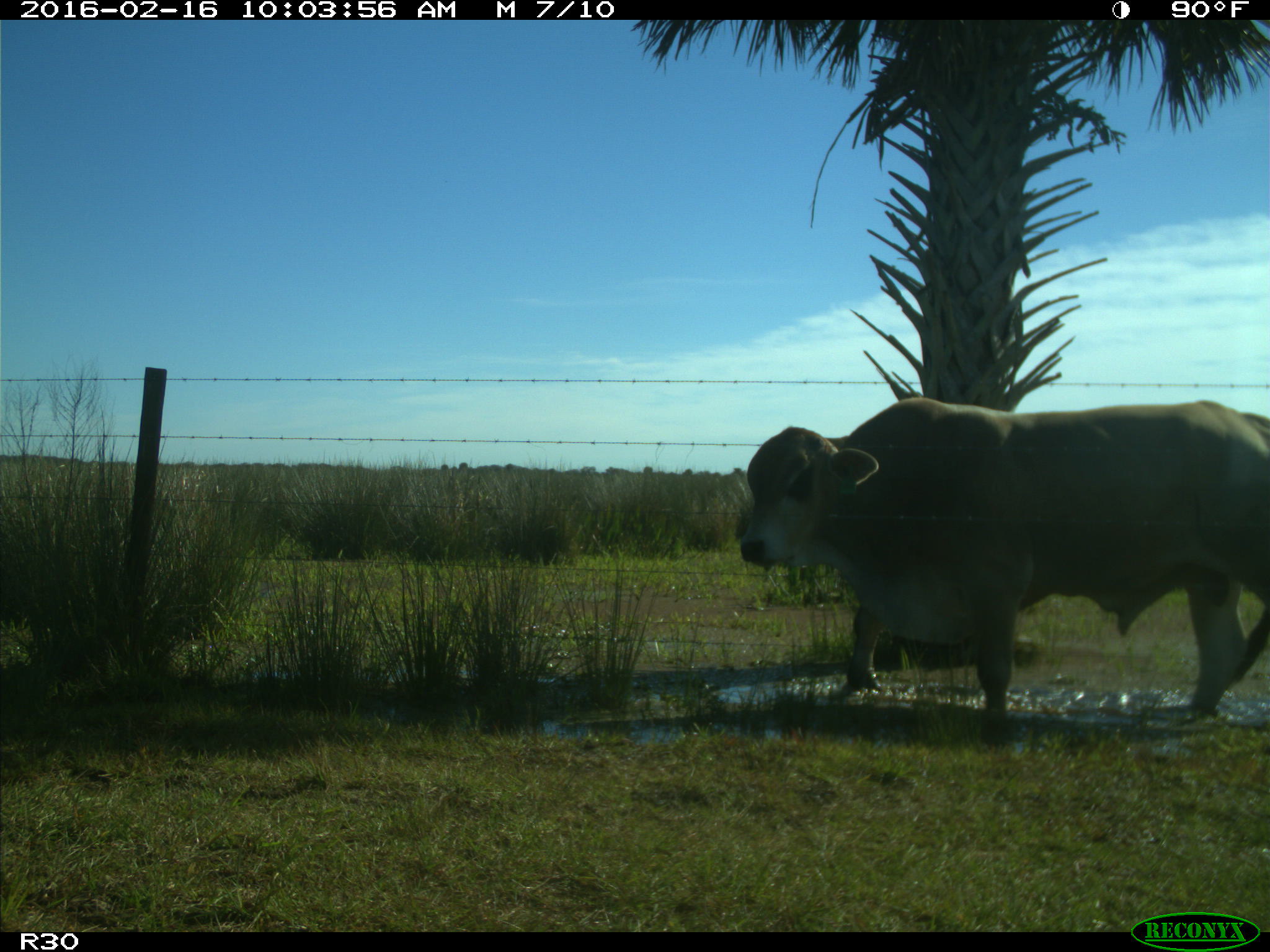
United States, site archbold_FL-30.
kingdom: Animalia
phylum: Chordata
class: Mammalia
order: Artiodactyla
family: Bovidae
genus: Bos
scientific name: Bos taurus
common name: domestic cow